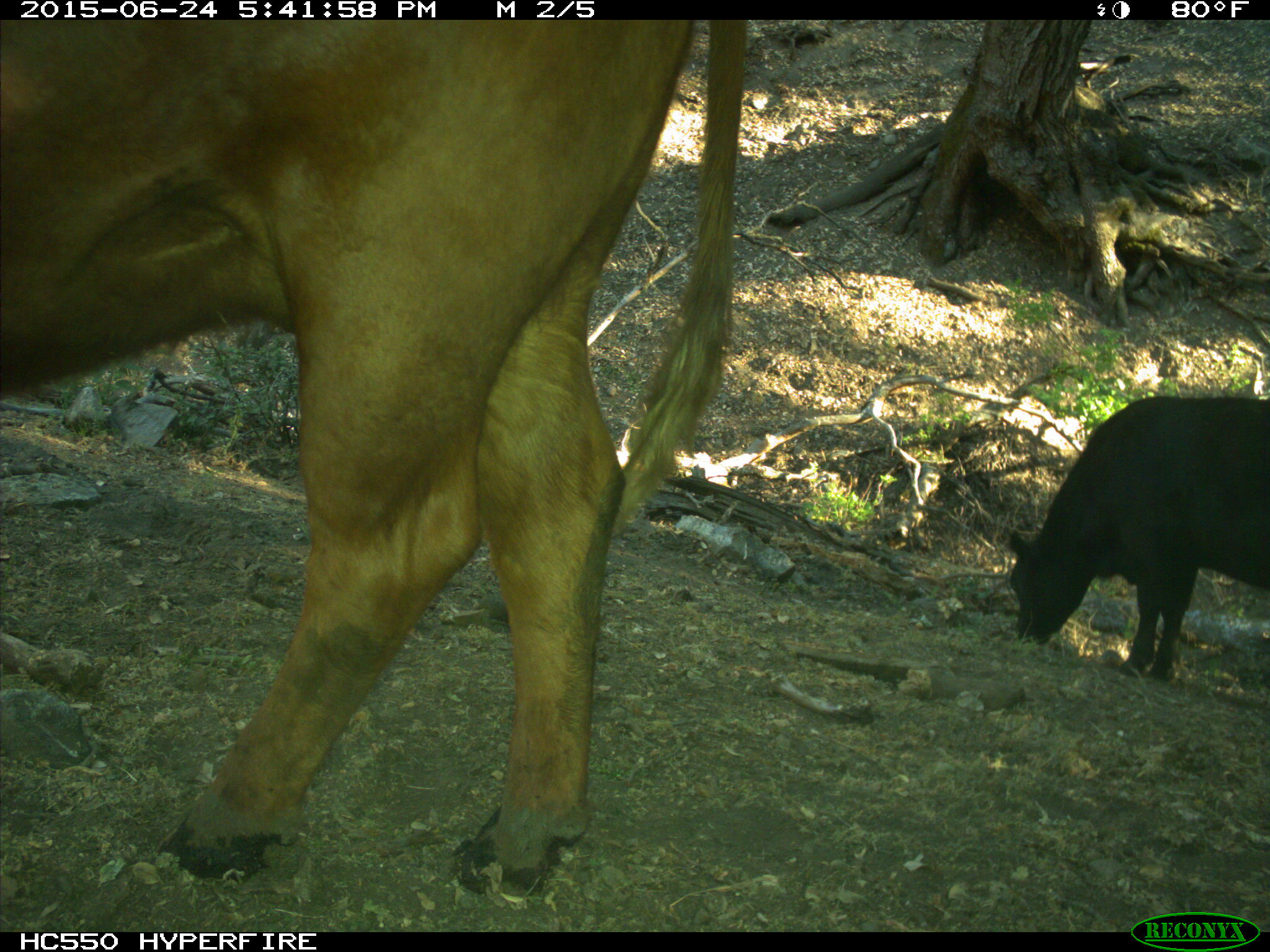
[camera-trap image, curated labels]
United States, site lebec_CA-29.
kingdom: Animalia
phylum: Chordata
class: Mammalia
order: Artiodactyla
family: Bovidae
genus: Bos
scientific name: Bos taurus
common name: domestic cow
Bos taurus (domestic cow).